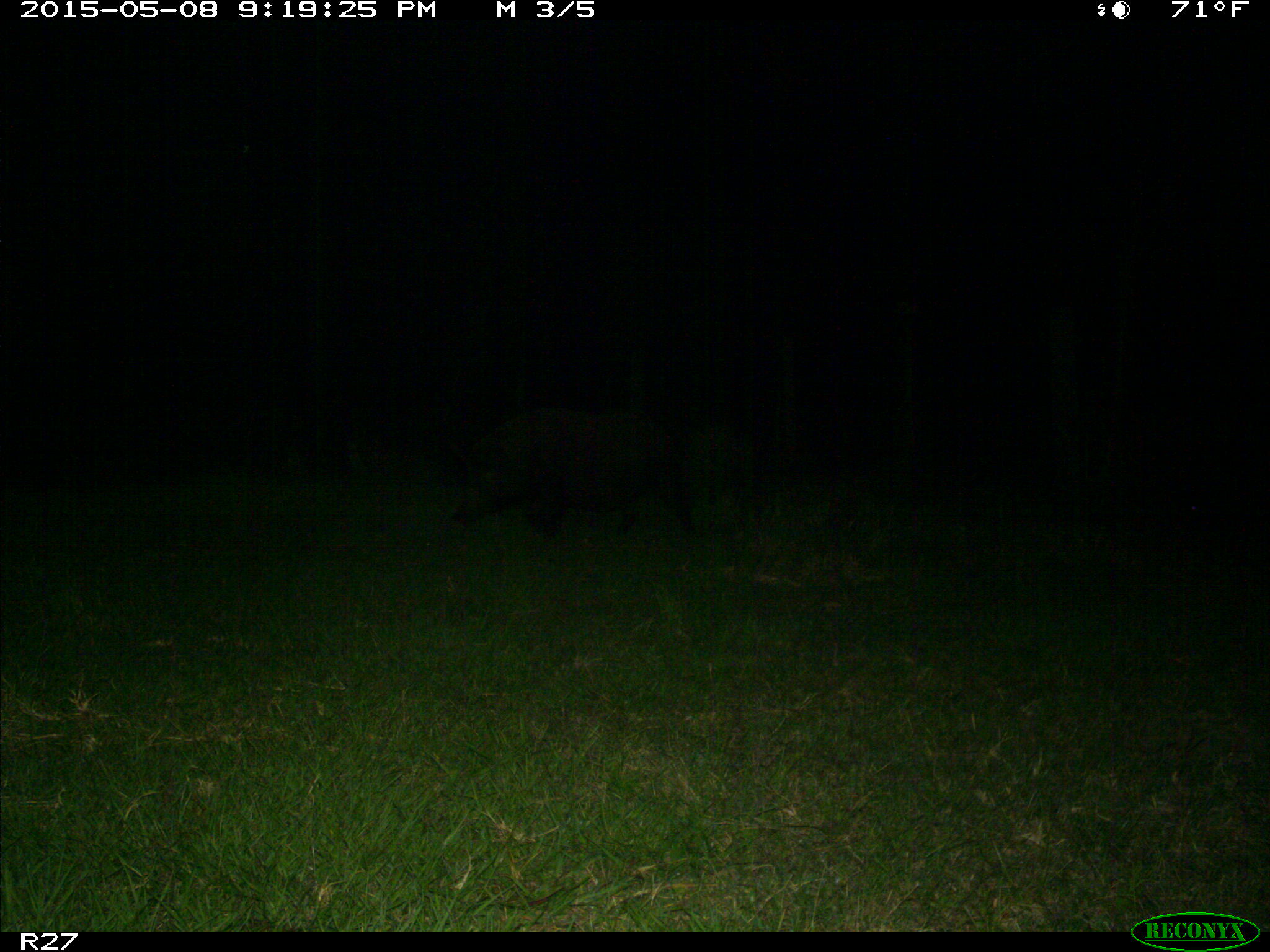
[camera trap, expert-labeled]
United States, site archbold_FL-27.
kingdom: Animalia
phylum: Chordata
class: Mammalia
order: Artiodactyla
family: Suidae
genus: Sus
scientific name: Sus scrofa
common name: wild boar